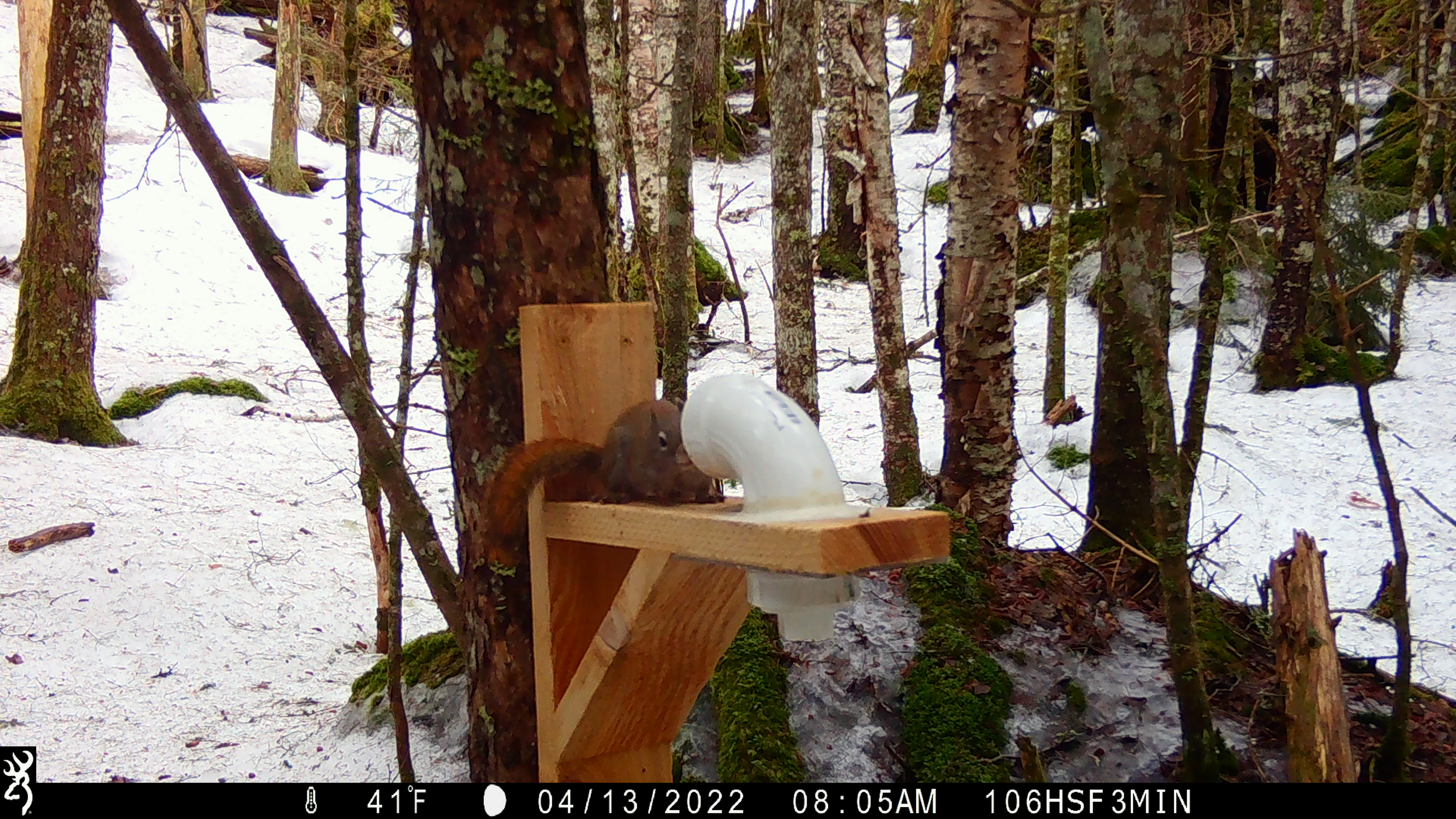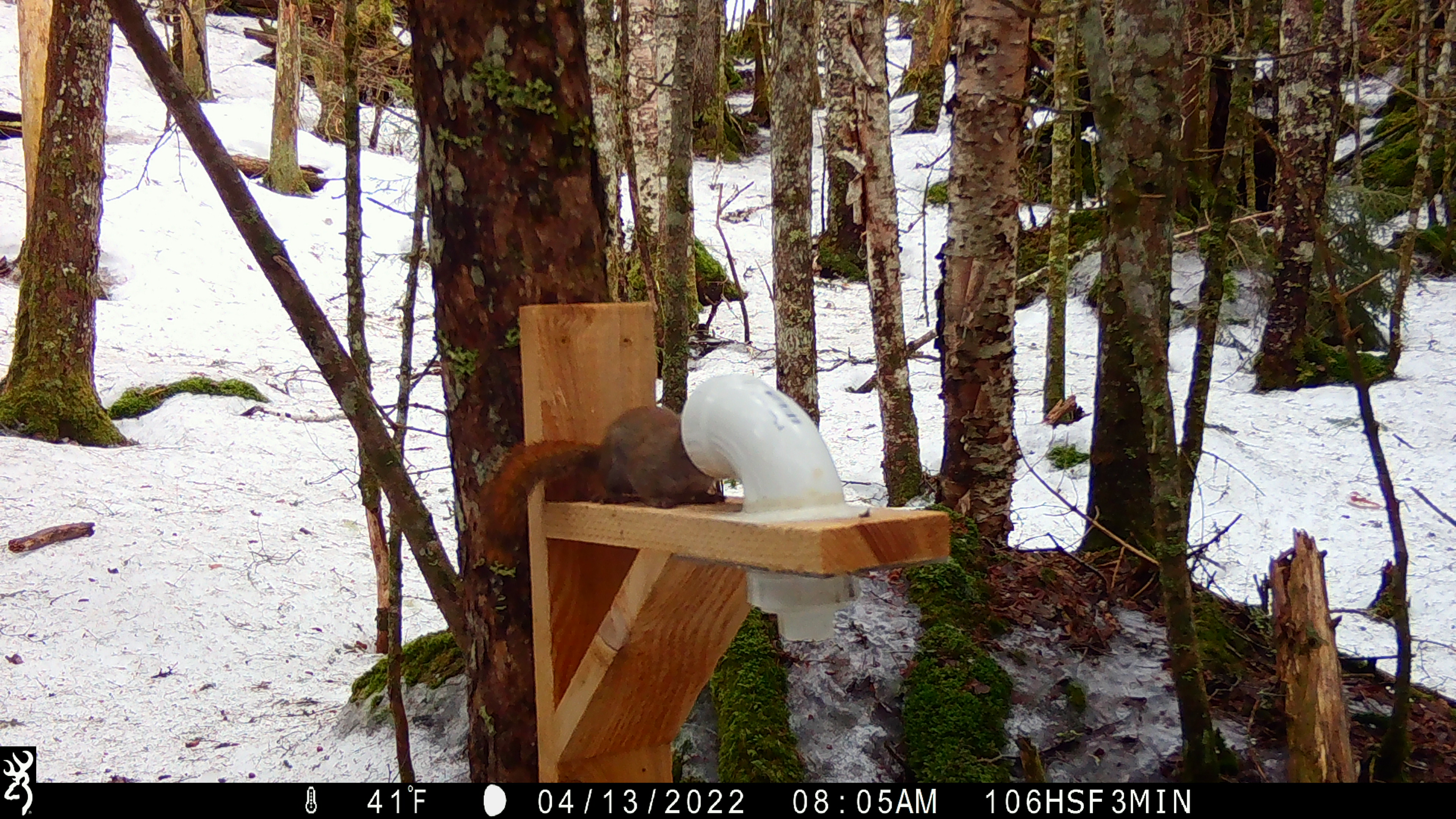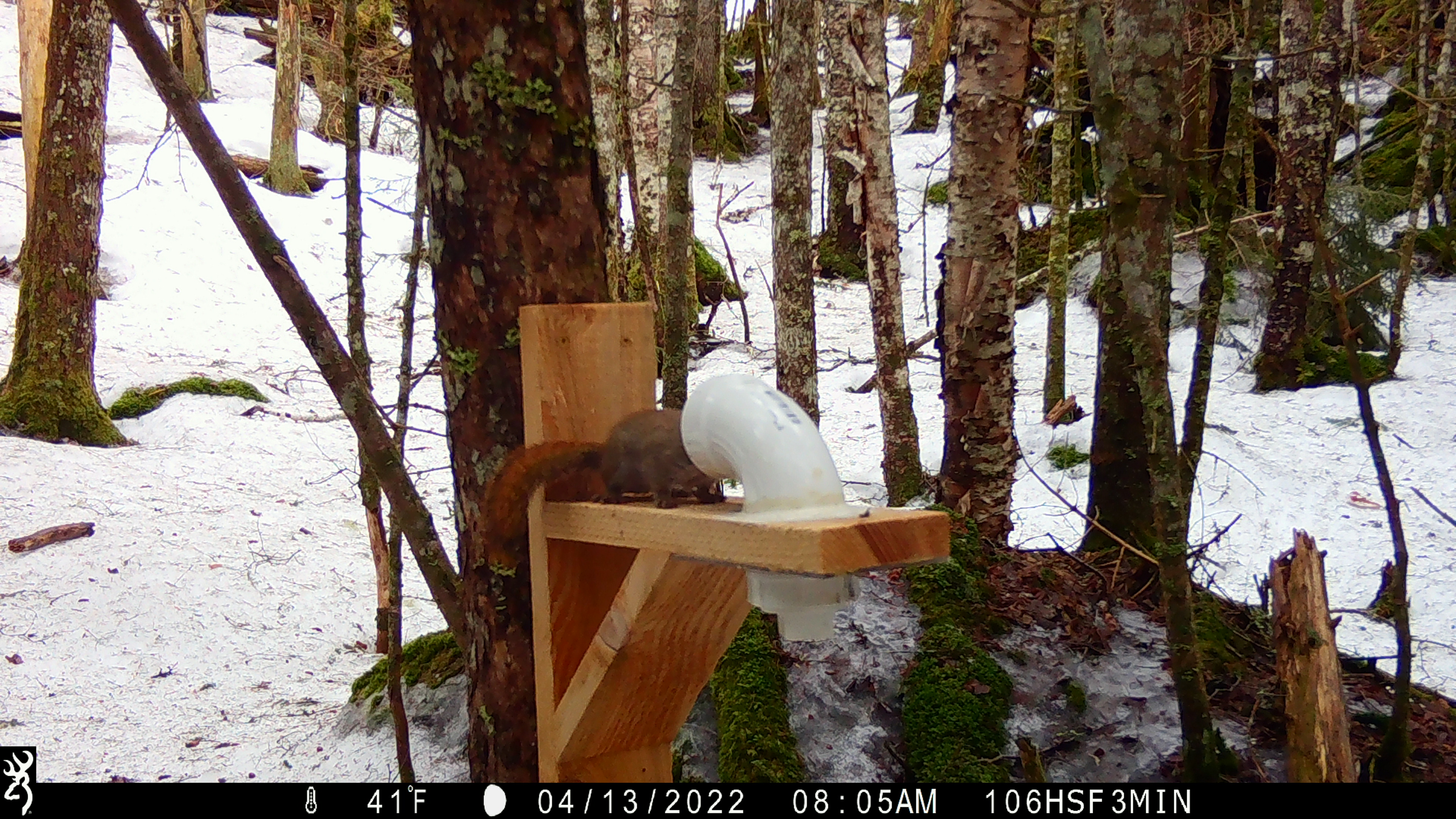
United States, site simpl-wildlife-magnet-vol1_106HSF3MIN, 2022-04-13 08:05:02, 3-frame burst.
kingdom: Animalia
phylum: Chordata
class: Mammalia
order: Rodentia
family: Sciuridae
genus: Tamiasciurus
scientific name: Tamiasciurus hudsonicus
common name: red squirrel